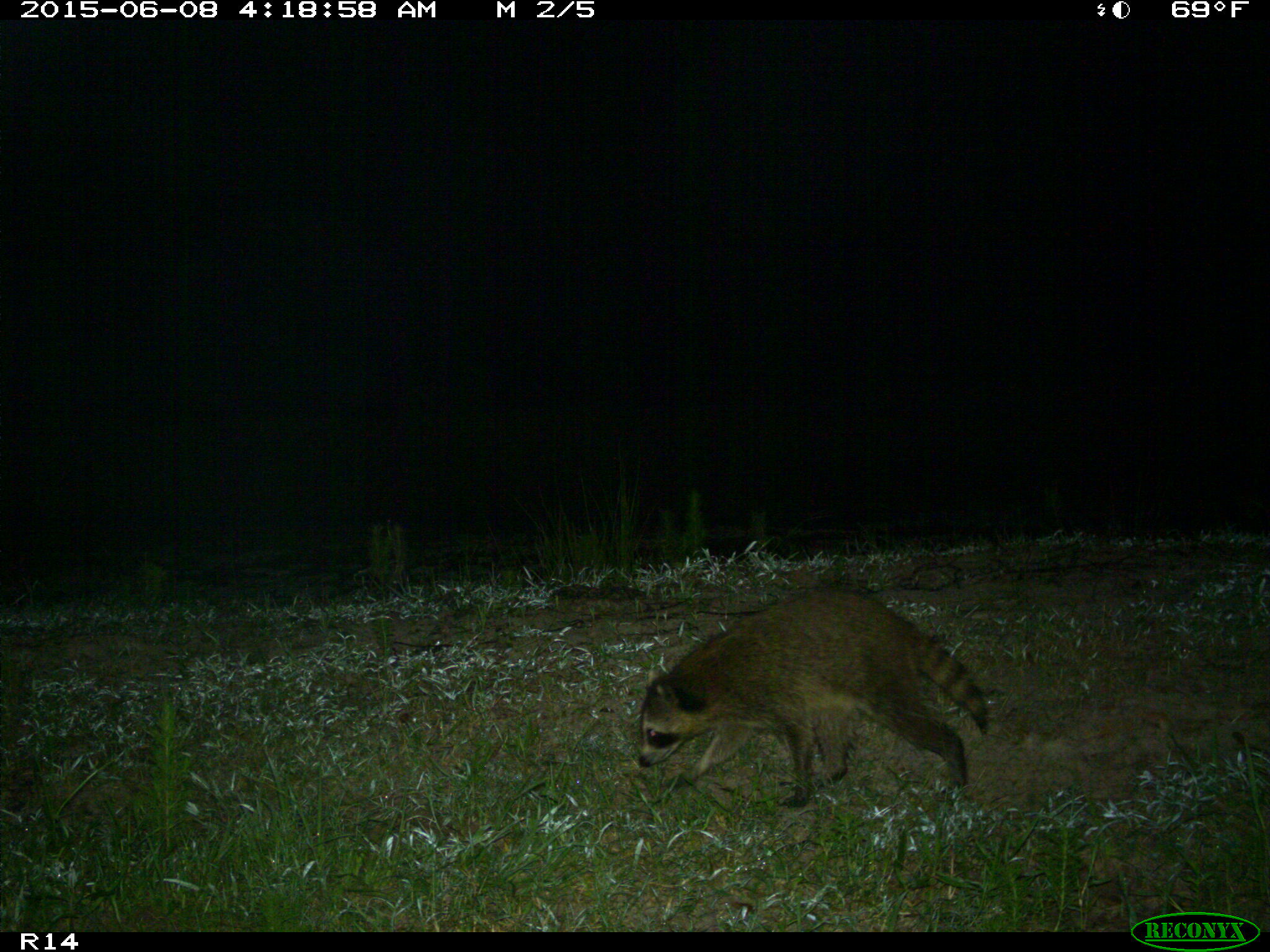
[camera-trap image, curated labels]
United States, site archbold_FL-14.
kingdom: Animalia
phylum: Chordata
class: Mammalia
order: Carnivora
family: Procyonidae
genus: Procyon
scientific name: Procyon lotor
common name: common raccoon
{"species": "Procyon lotor (common raccoon)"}